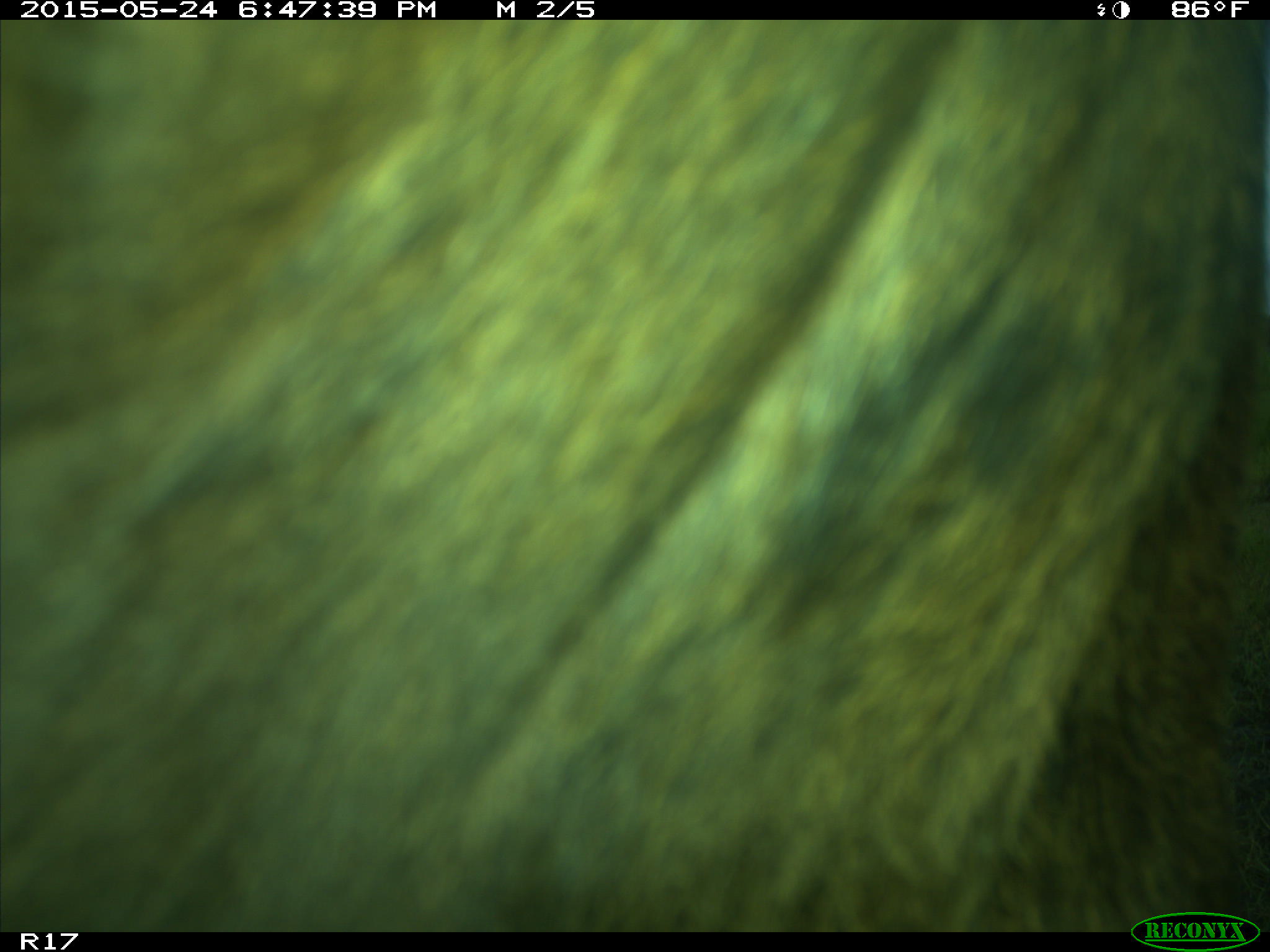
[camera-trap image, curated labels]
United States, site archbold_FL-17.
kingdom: Animalia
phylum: Chordata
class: Mammalia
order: Artiodactyla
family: Bovidae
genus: Bos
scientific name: Bos taurus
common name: domestic cow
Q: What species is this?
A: Bos taurus (domestic cow).